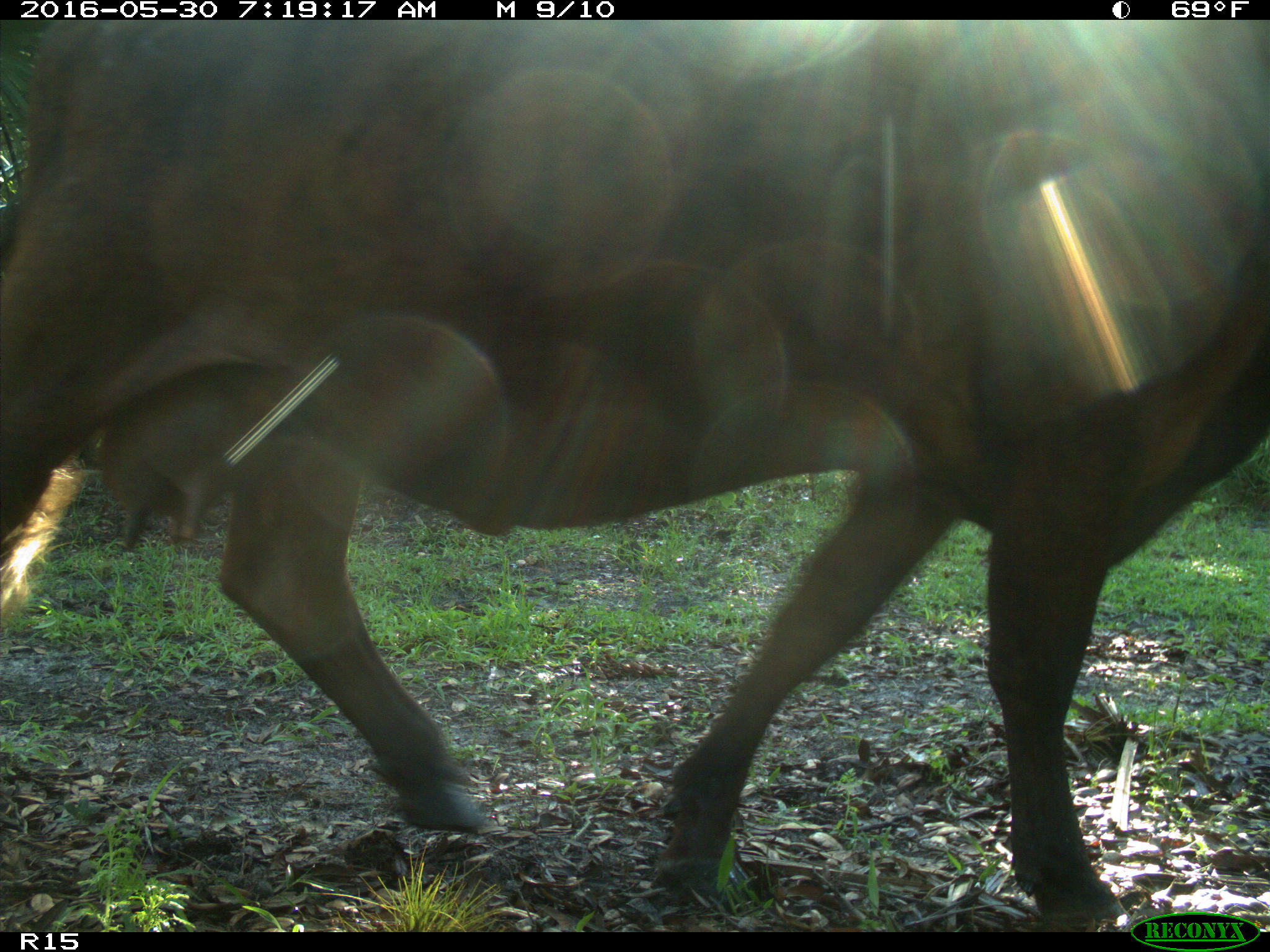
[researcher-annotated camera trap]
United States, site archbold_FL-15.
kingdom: Animalia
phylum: Chordata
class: Mammalia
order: Artiodactyla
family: Bovidae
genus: Bos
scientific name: Bos taurus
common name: domestic cow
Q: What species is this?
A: Bos taurus (domestic cow).